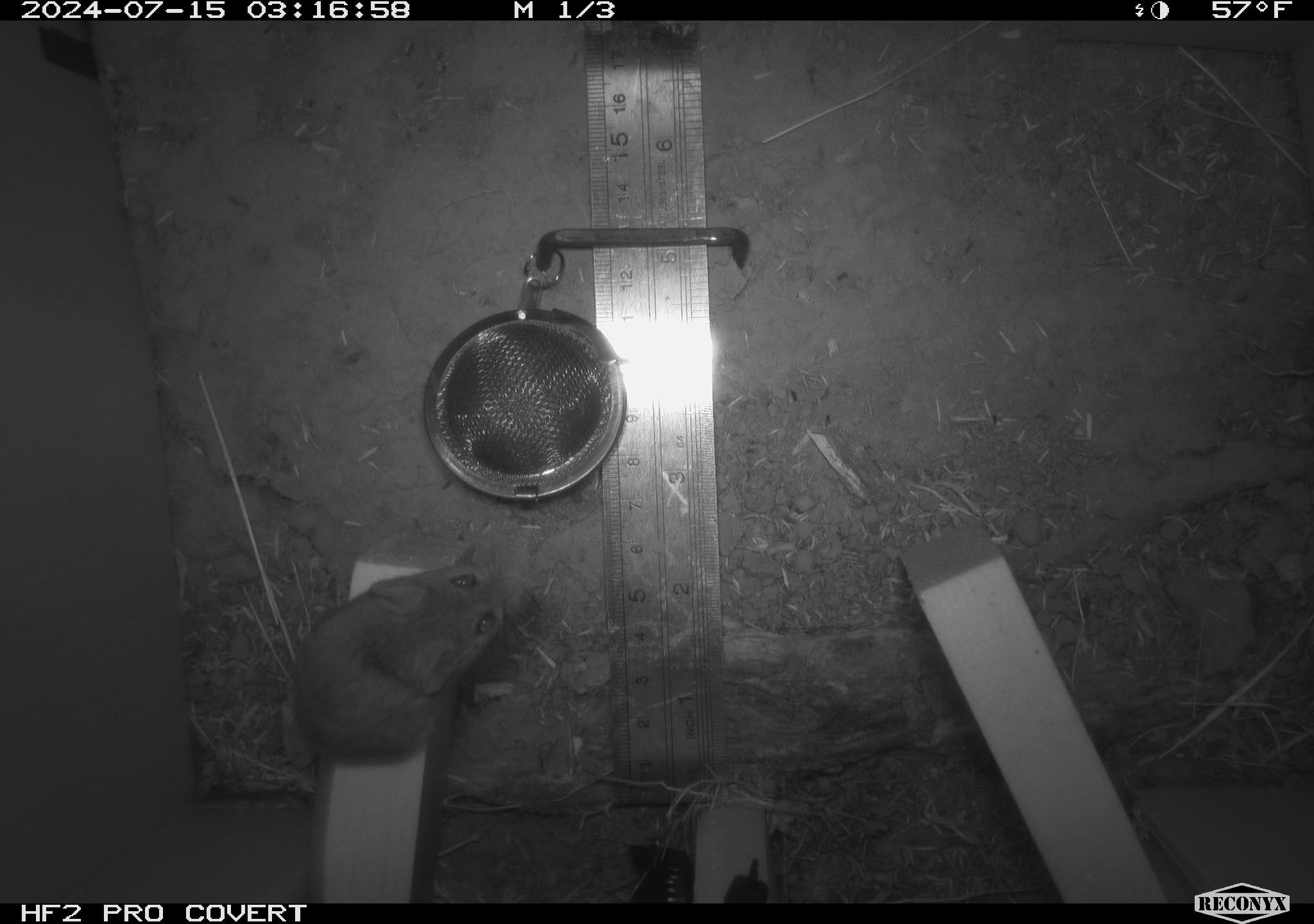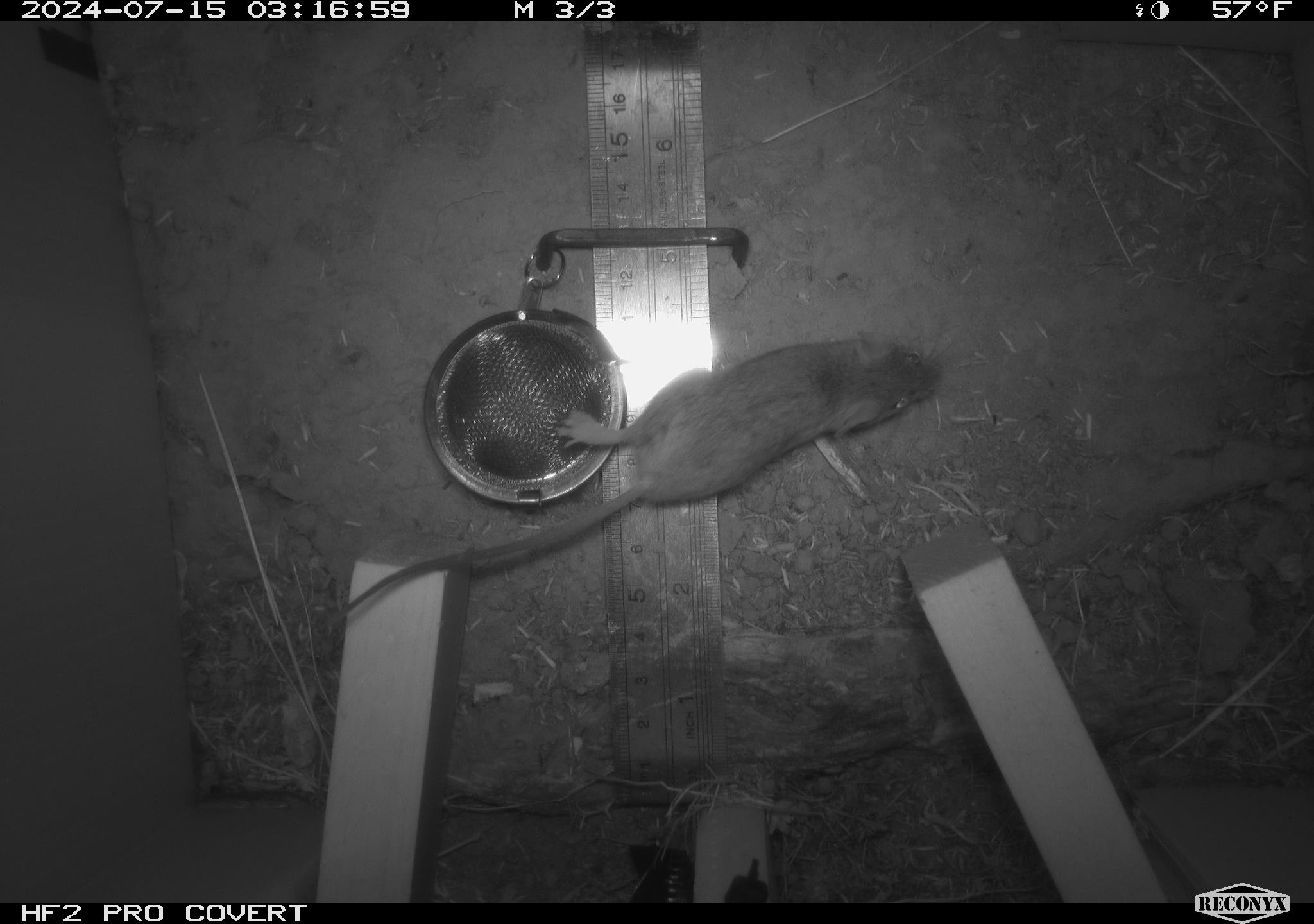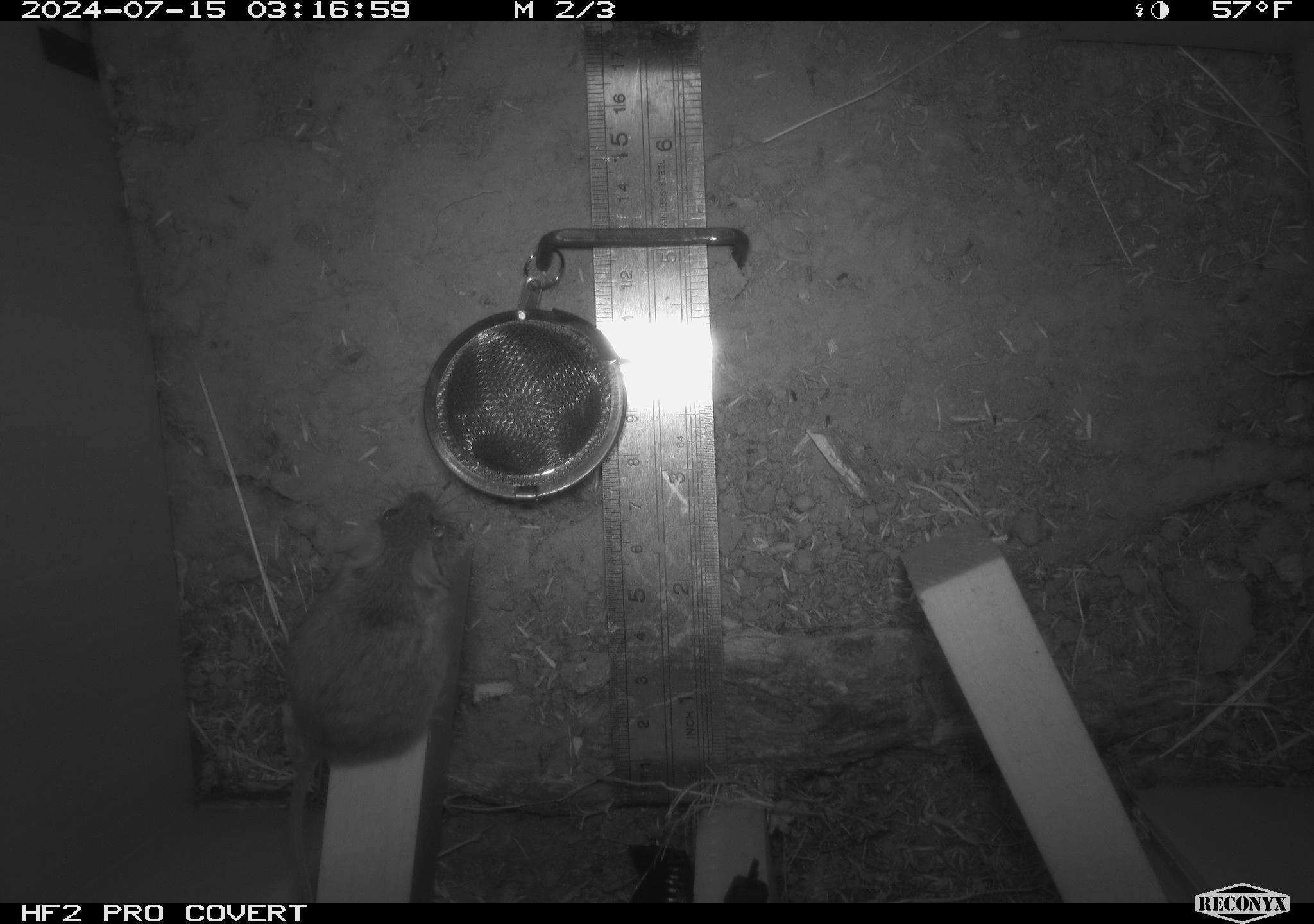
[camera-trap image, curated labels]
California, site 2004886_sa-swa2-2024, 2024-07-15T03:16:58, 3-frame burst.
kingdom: Animalia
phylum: Chordata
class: Mammalia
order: Rodentia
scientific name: Rodentia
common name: mouse species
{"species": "mouse species (Rodentia)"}